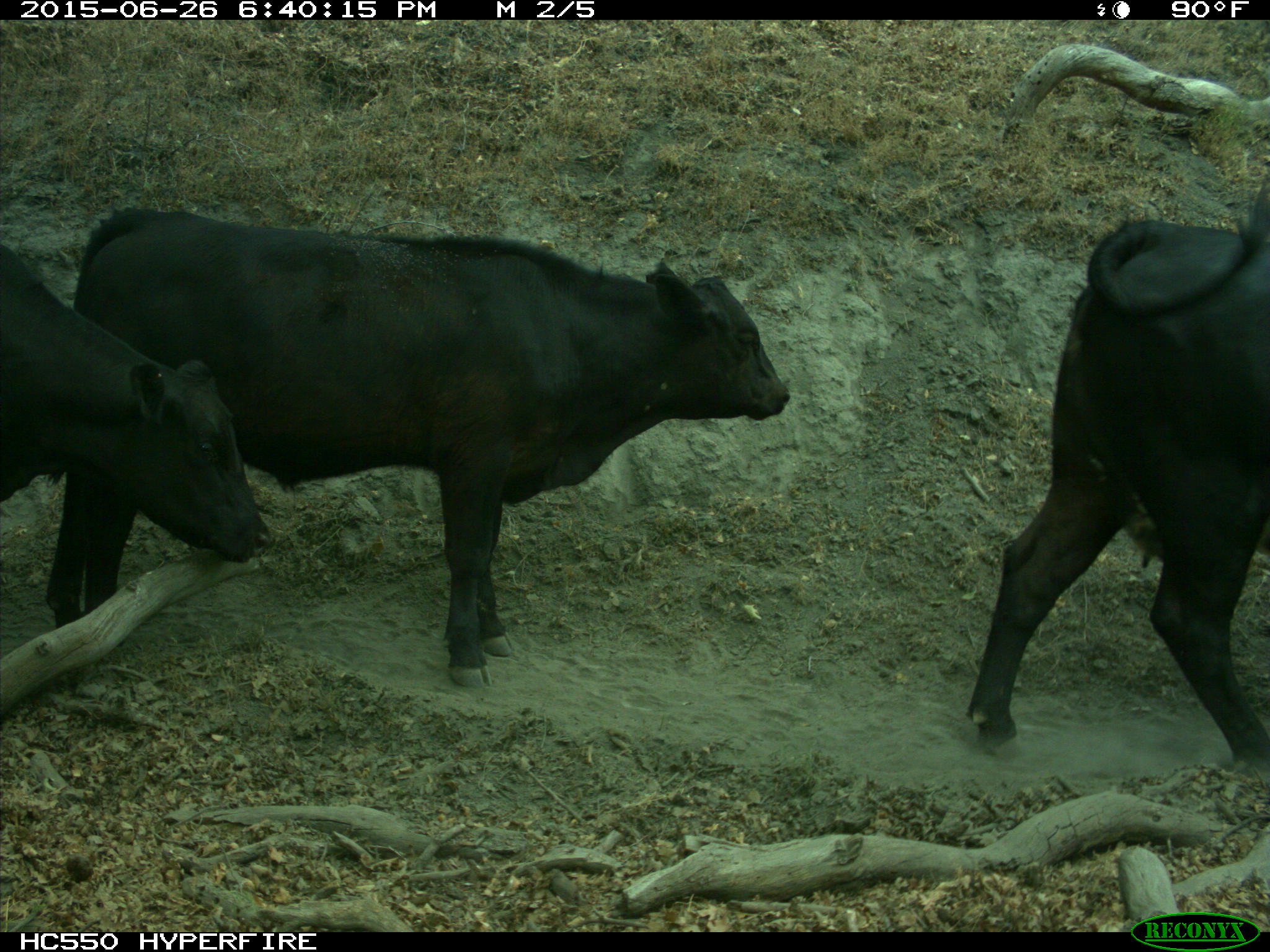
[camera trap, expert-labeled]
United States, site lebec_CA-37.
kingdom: Animalia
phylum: Chordata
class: Mammalia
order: Artiodactyla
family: Bovidae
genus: Bos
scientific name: Bos taurus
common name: domestic cow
Bos taurus (domestic cow).